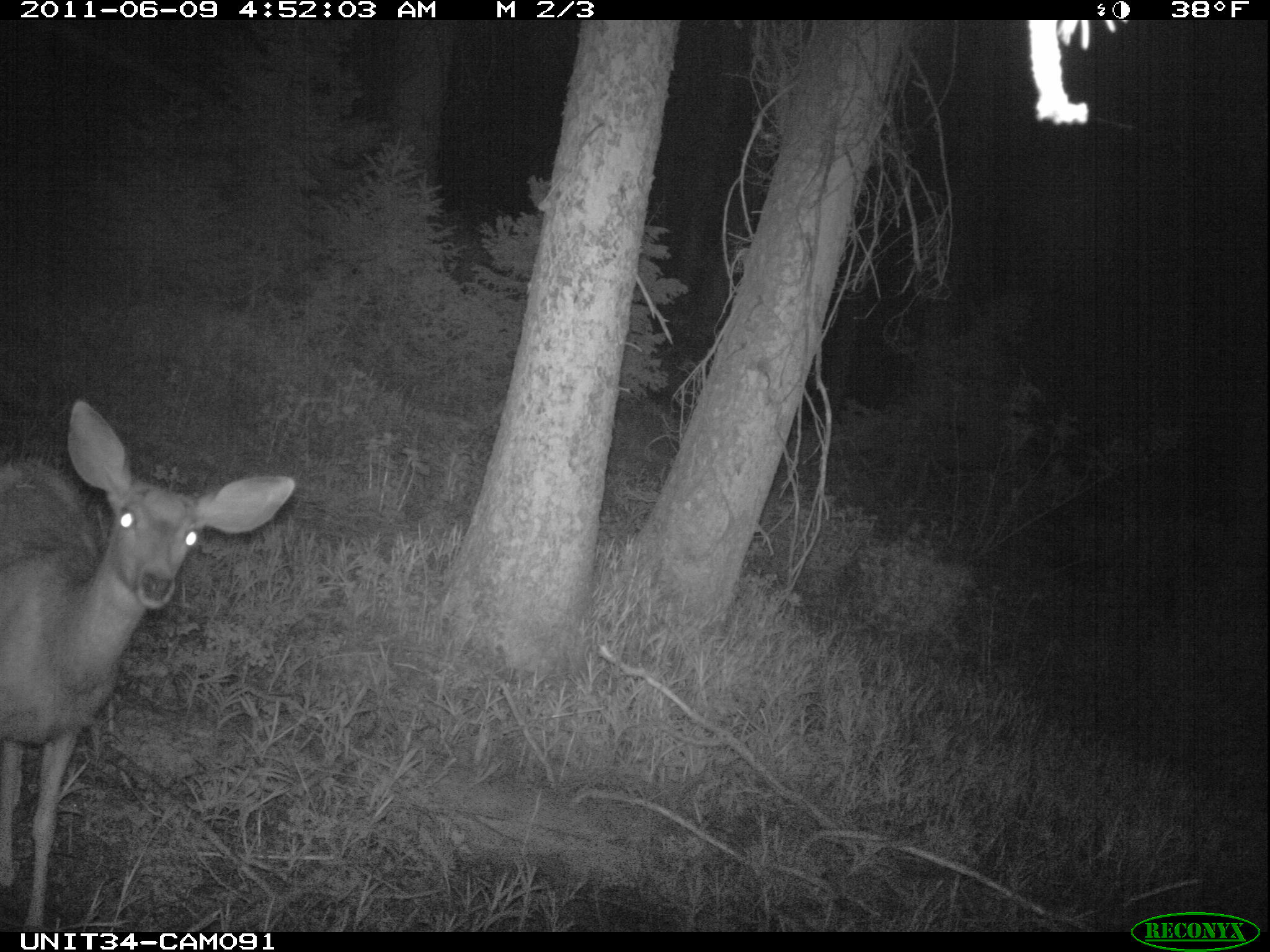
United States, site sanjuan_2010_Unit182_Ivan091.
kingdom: Animalia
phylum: Chordata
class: Mammalia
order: Artiodactyla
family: Cervidae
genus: Odocoileus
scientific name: Odocoileus hemionus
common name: mule deer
Odocoileus hemionus (mule deer).